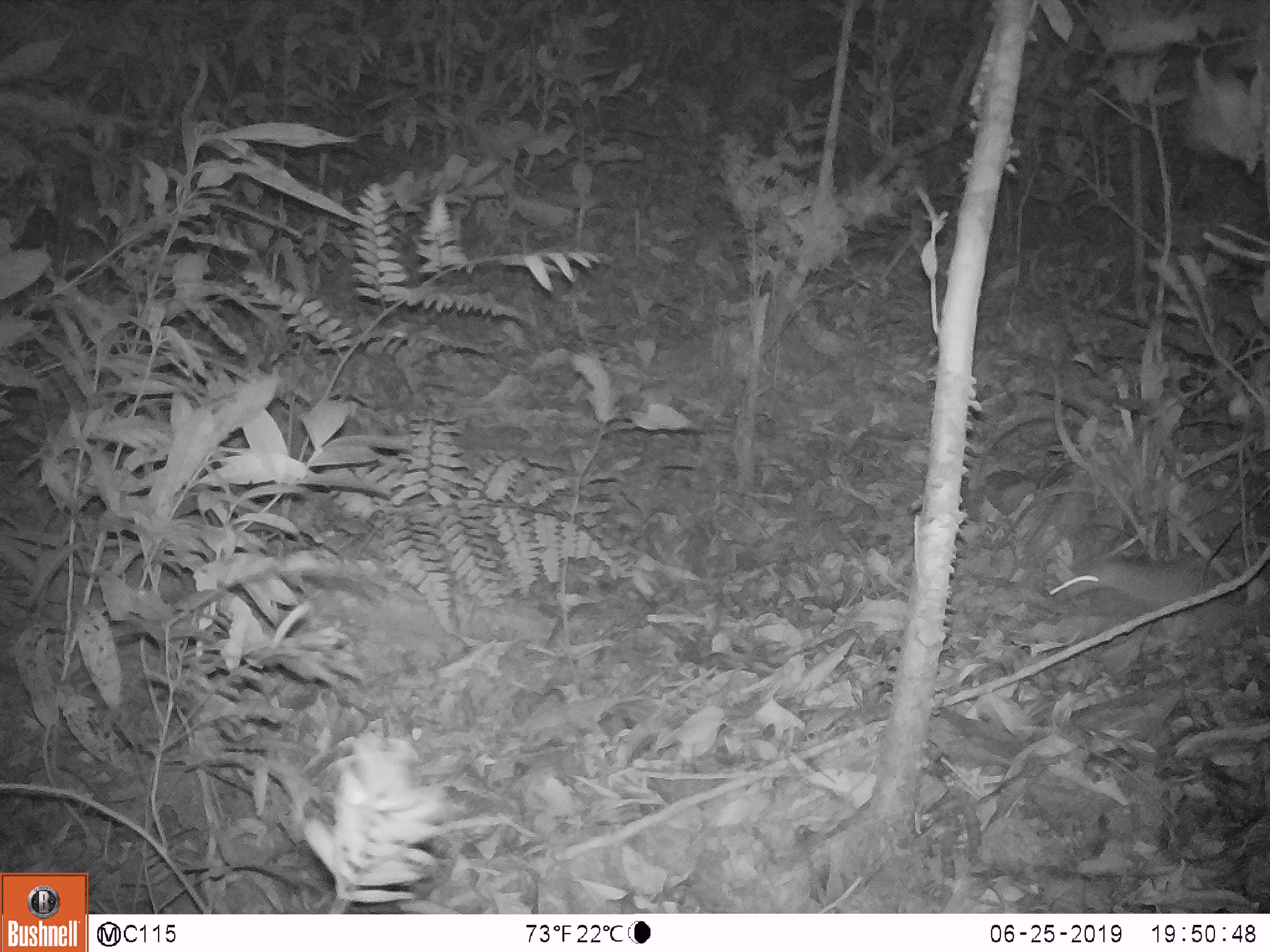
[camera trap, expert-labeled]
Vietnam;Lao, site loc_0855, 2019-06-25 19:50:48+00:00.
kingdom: Animalia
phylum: Chordata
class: Mammalia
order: Rodentia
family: Muridae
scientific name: Muridae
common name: old-world mice and rats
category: unidentified murid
Unidentified murid (old-world mice and rats) (Muridae). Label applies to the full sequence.